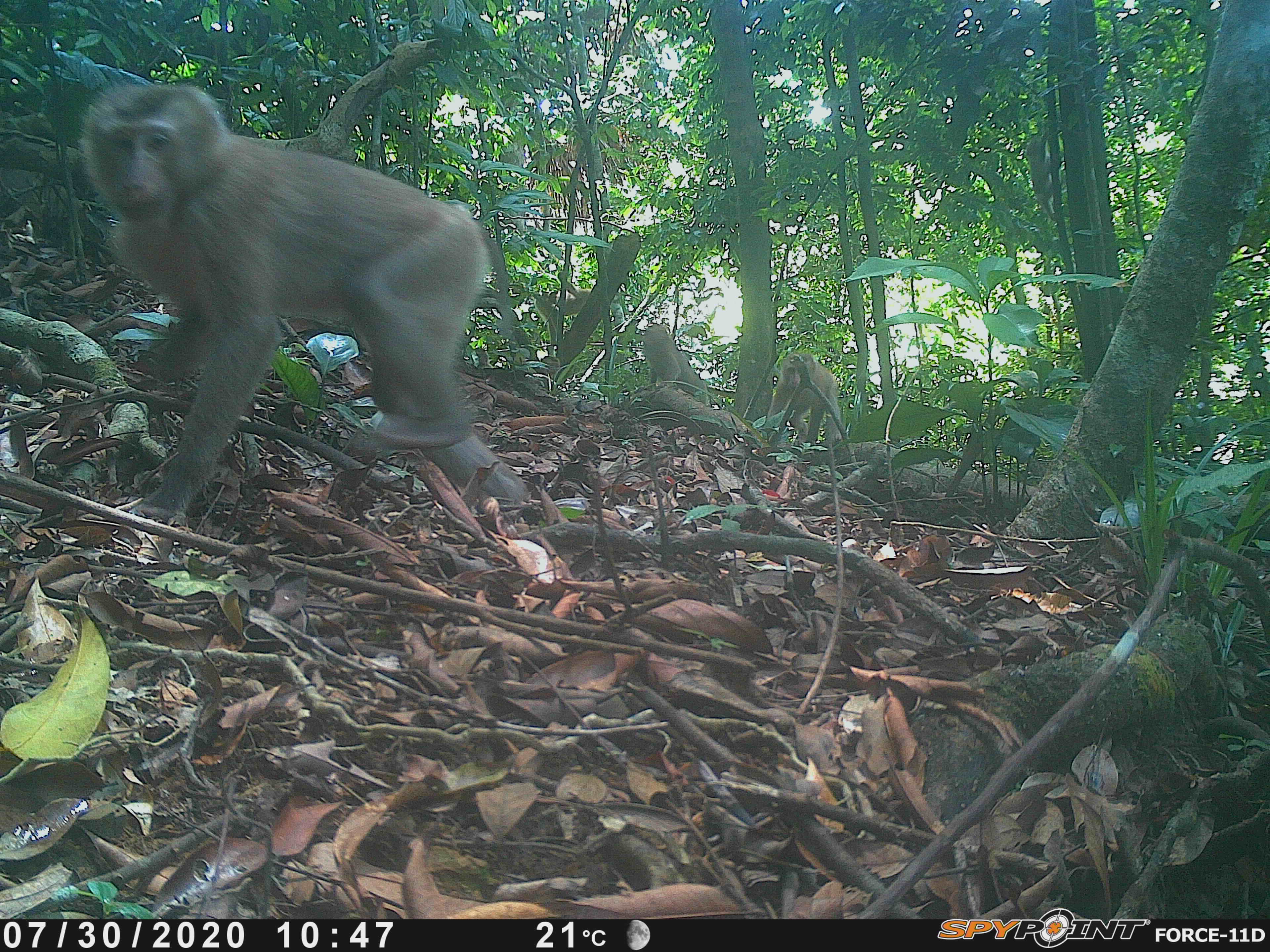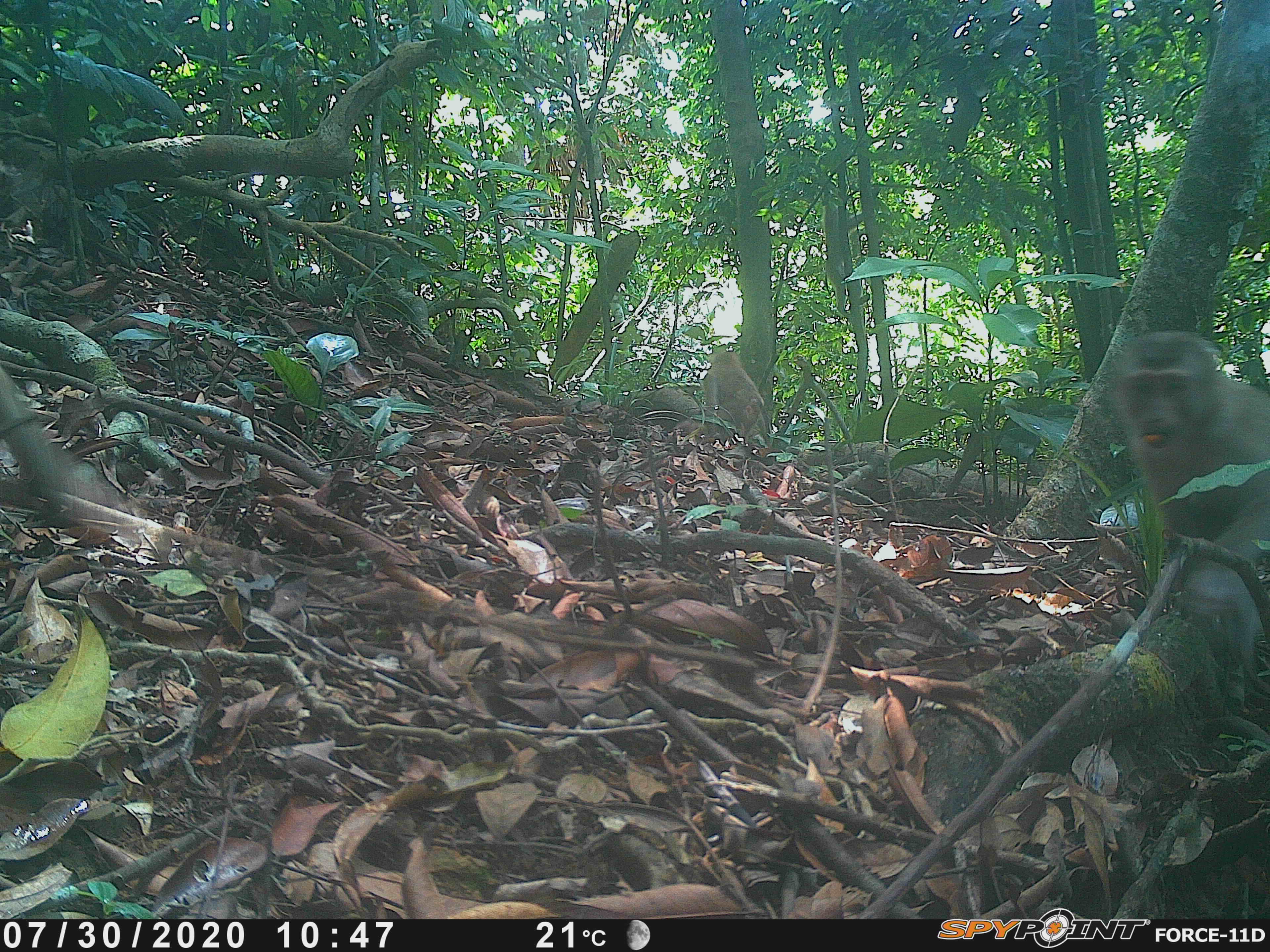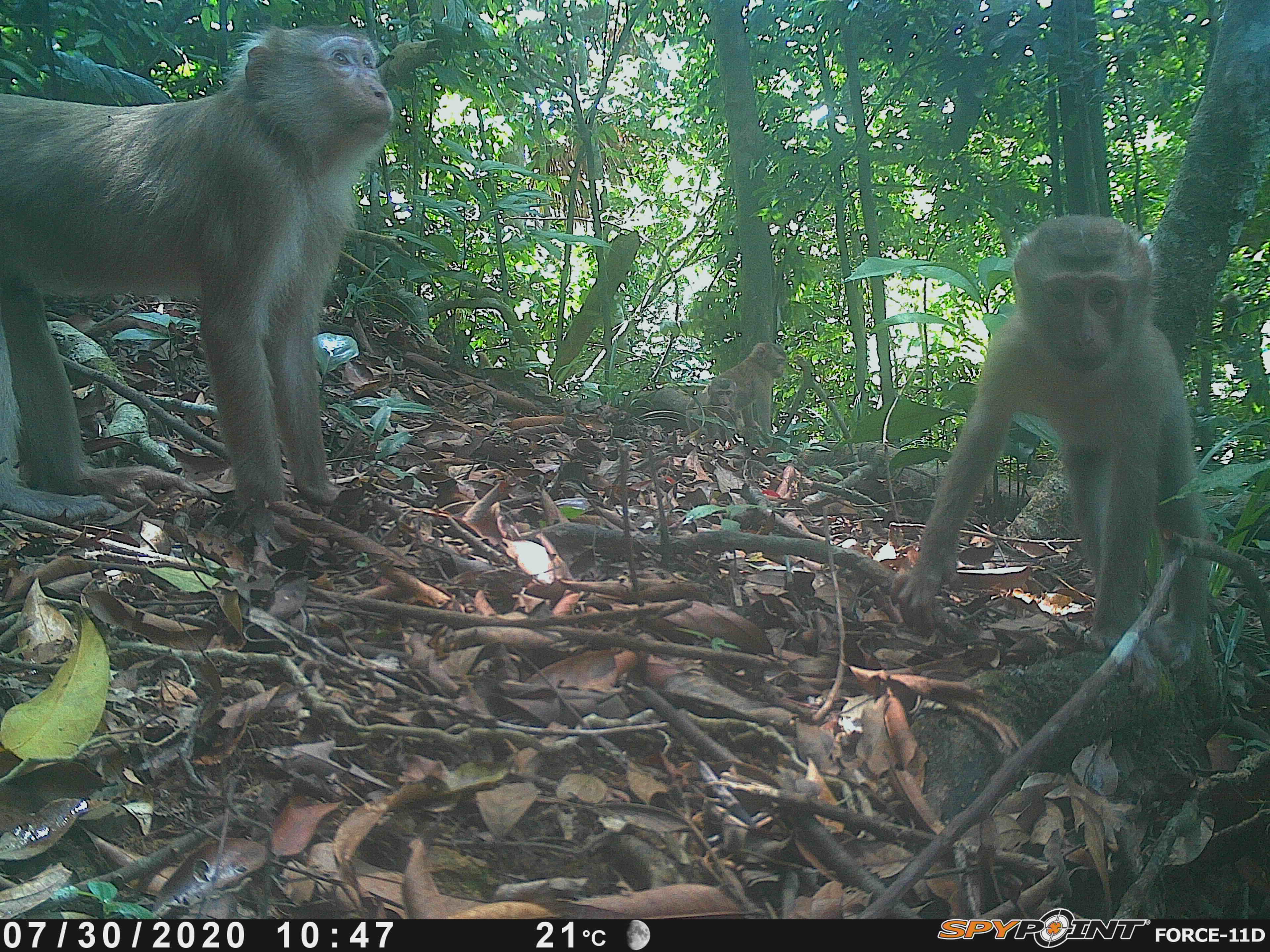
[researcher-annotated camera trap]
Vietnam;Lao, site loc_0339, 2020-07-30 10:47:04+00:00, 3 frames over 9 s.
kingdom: Animalia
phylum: Chordata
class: Mammalia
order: Primates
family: Cercopithecidae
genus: Macaca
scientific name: Macaca nemestrina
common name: pig-tailed macaque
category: pig tailed macaque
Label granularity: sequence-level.